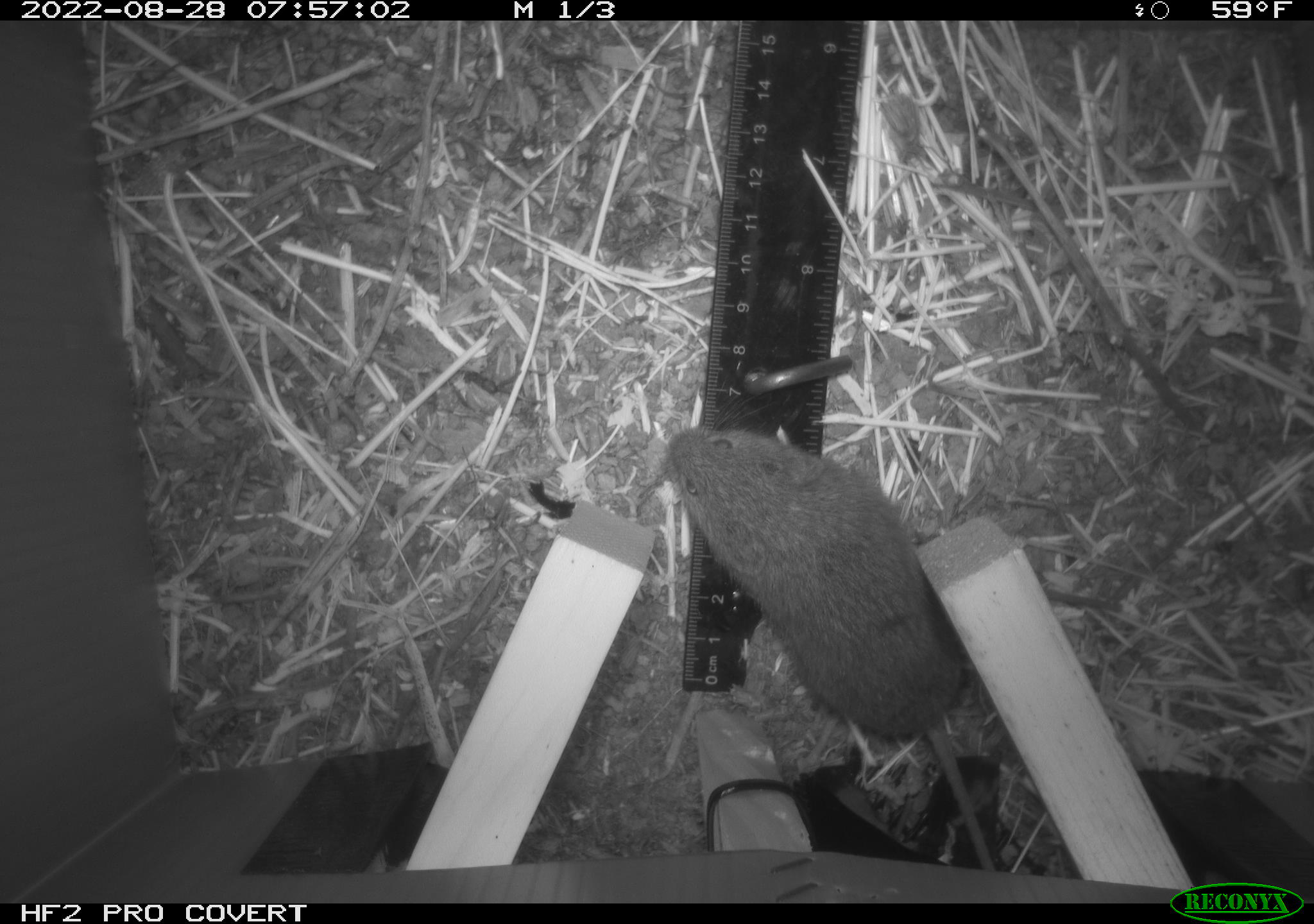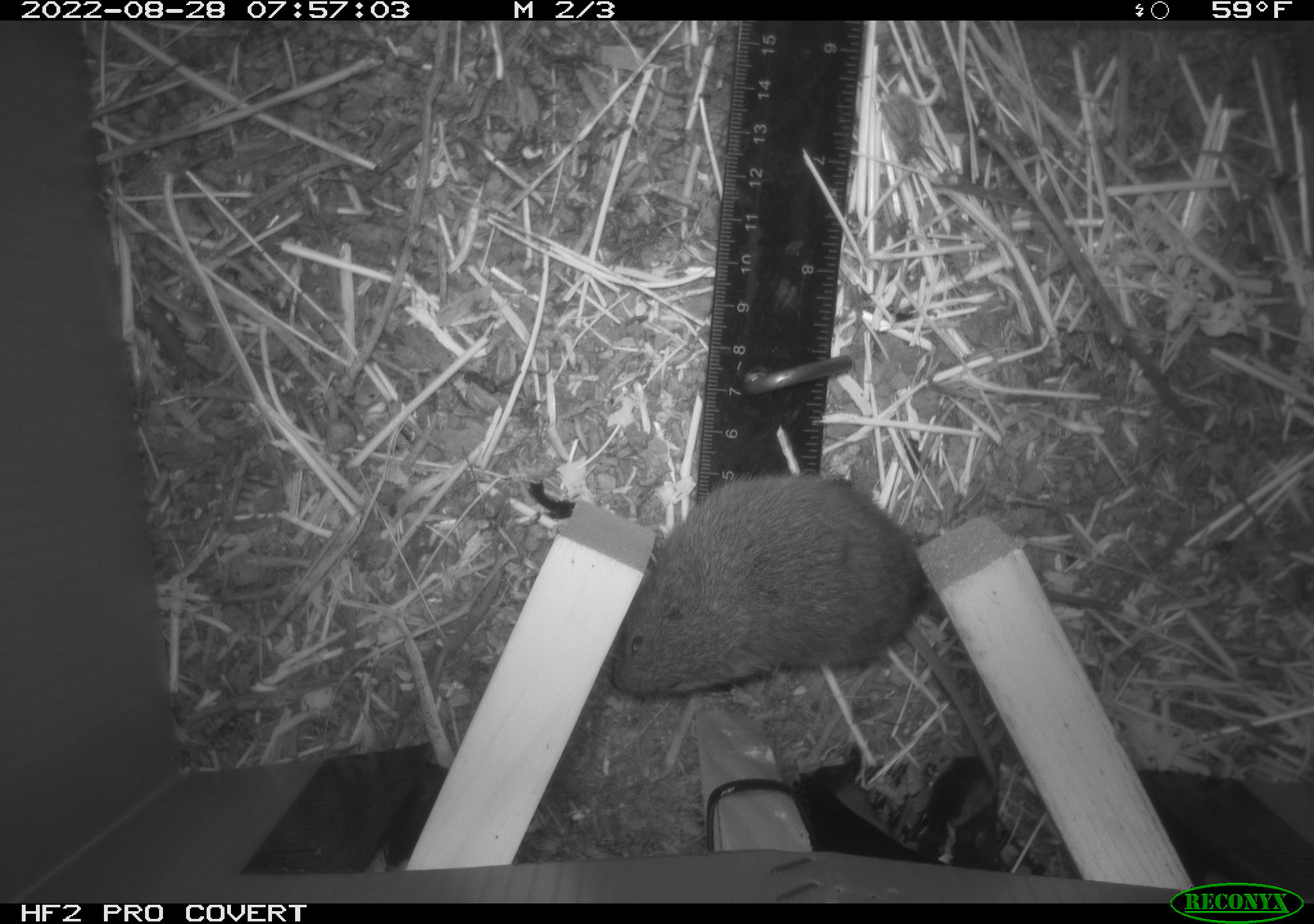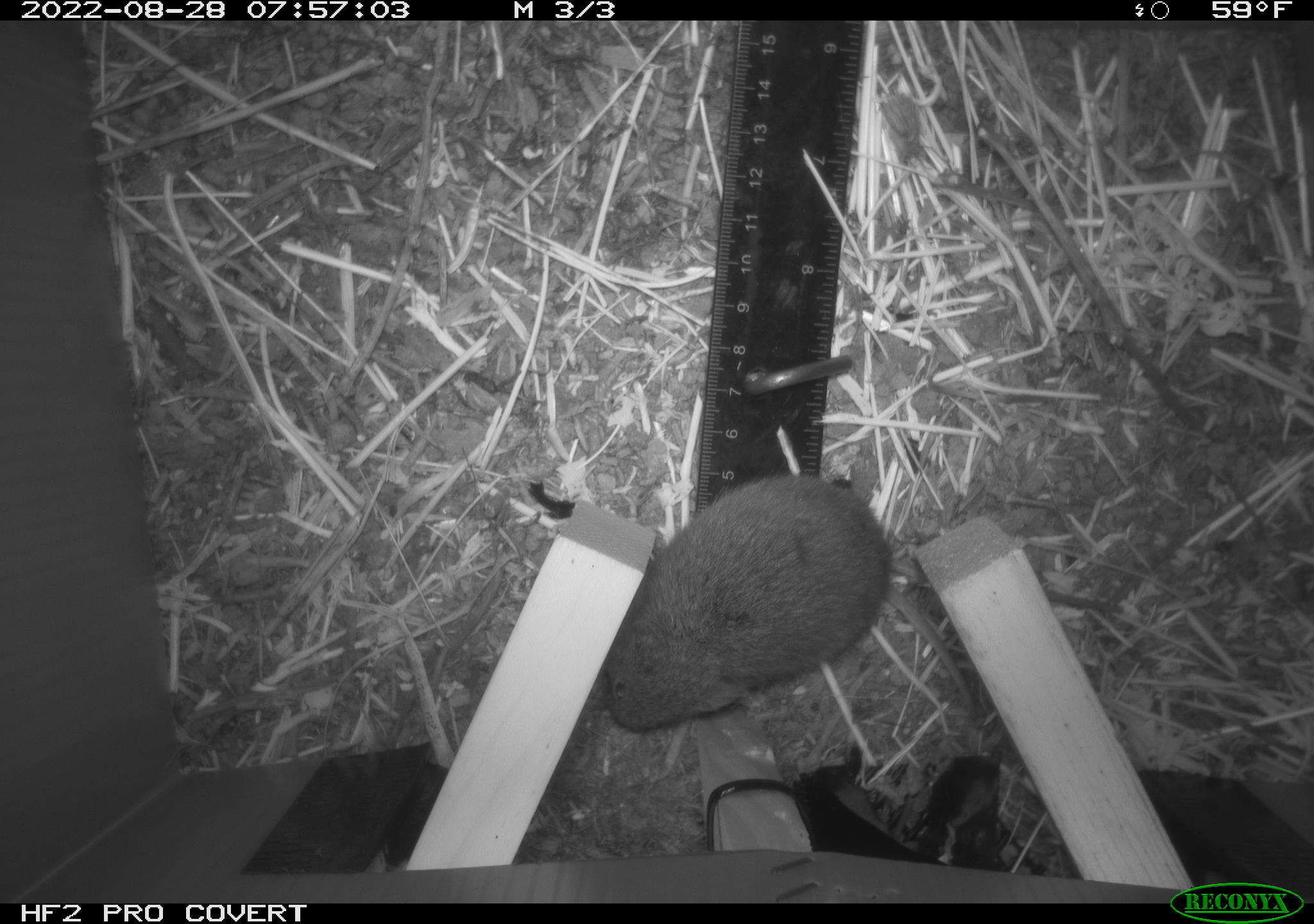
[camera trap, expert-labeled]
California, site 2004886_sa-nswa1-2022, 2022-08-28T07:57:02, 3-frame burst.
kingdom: Animalia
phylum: Chordata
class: Mammalia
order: Rodentia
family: Cricetidae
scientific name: Cricetidae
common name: hamsters, voles, lemmings, and allies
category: cricetidae family